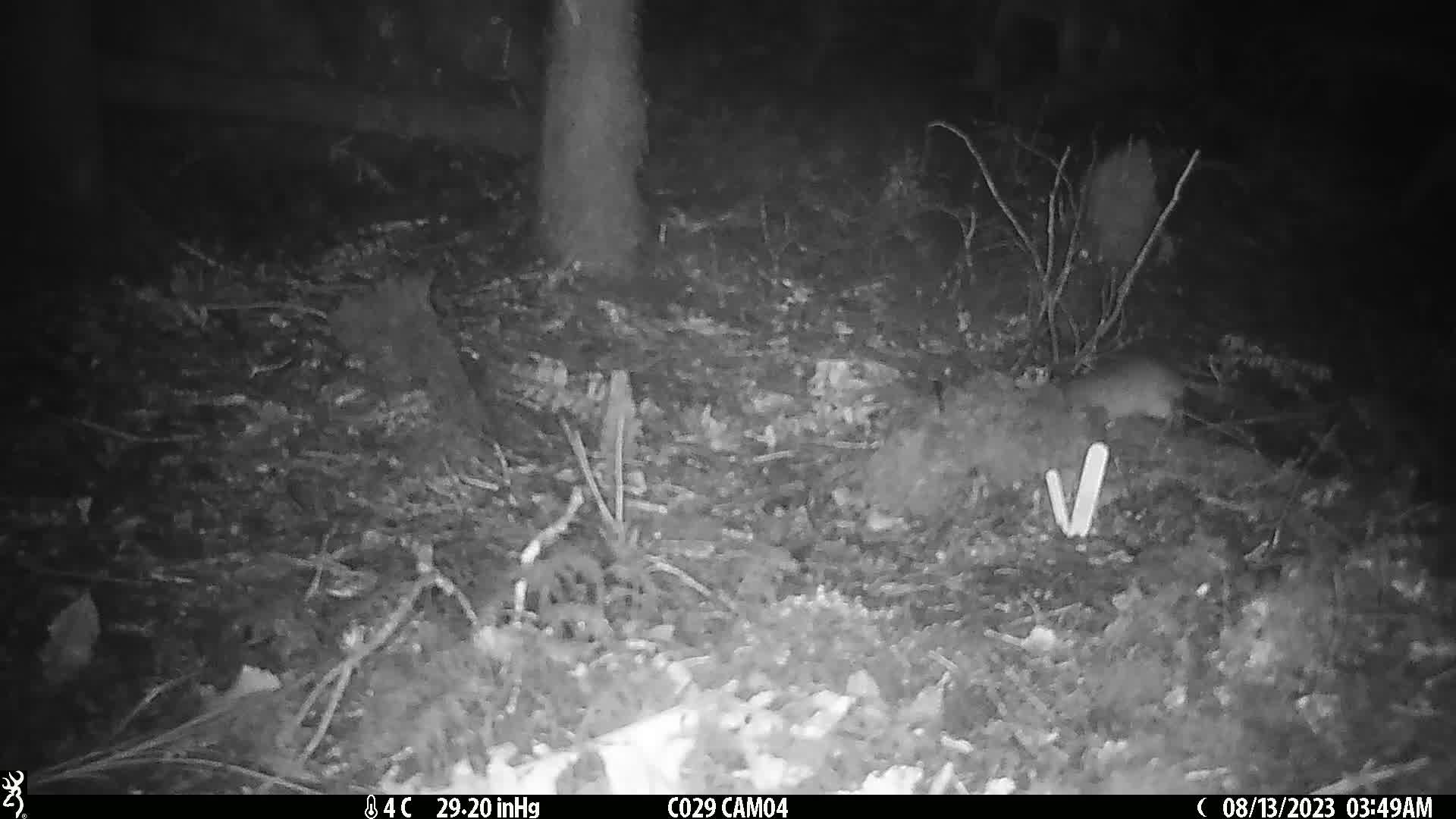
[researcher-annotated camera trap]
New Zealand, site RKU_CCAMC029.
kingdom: Animalia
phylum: Chordata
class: Mammalia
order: Rodentia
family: Muridae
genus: Rattus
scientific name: Rattus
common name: rat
Rat (Rattus).